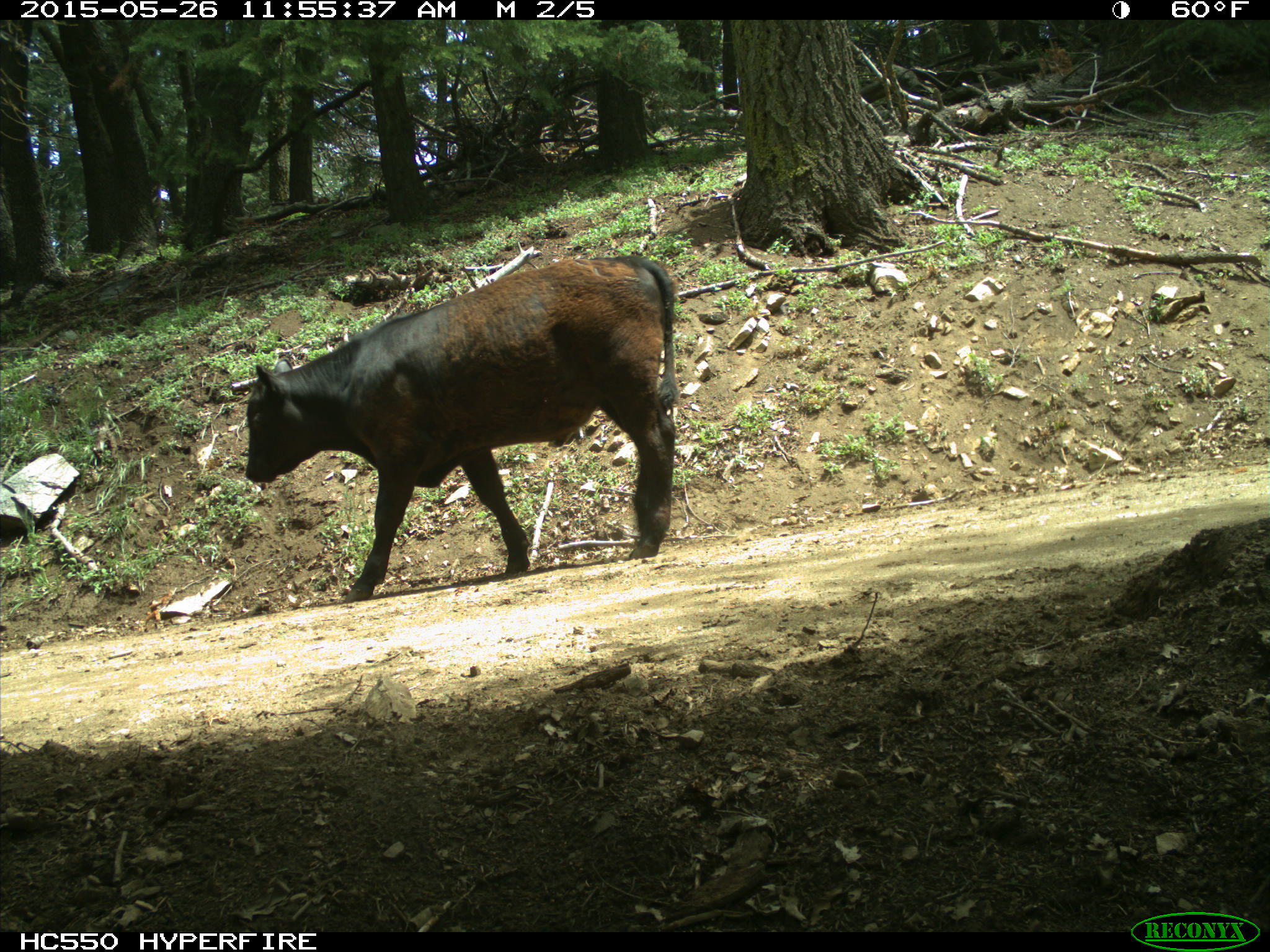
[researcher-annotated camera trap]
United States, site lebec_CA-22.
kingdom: Animalia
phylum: Chordata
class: Mammalia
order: Artiodactyla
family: Bovidae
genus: Bos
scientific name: Bos taurus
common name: domestic cow